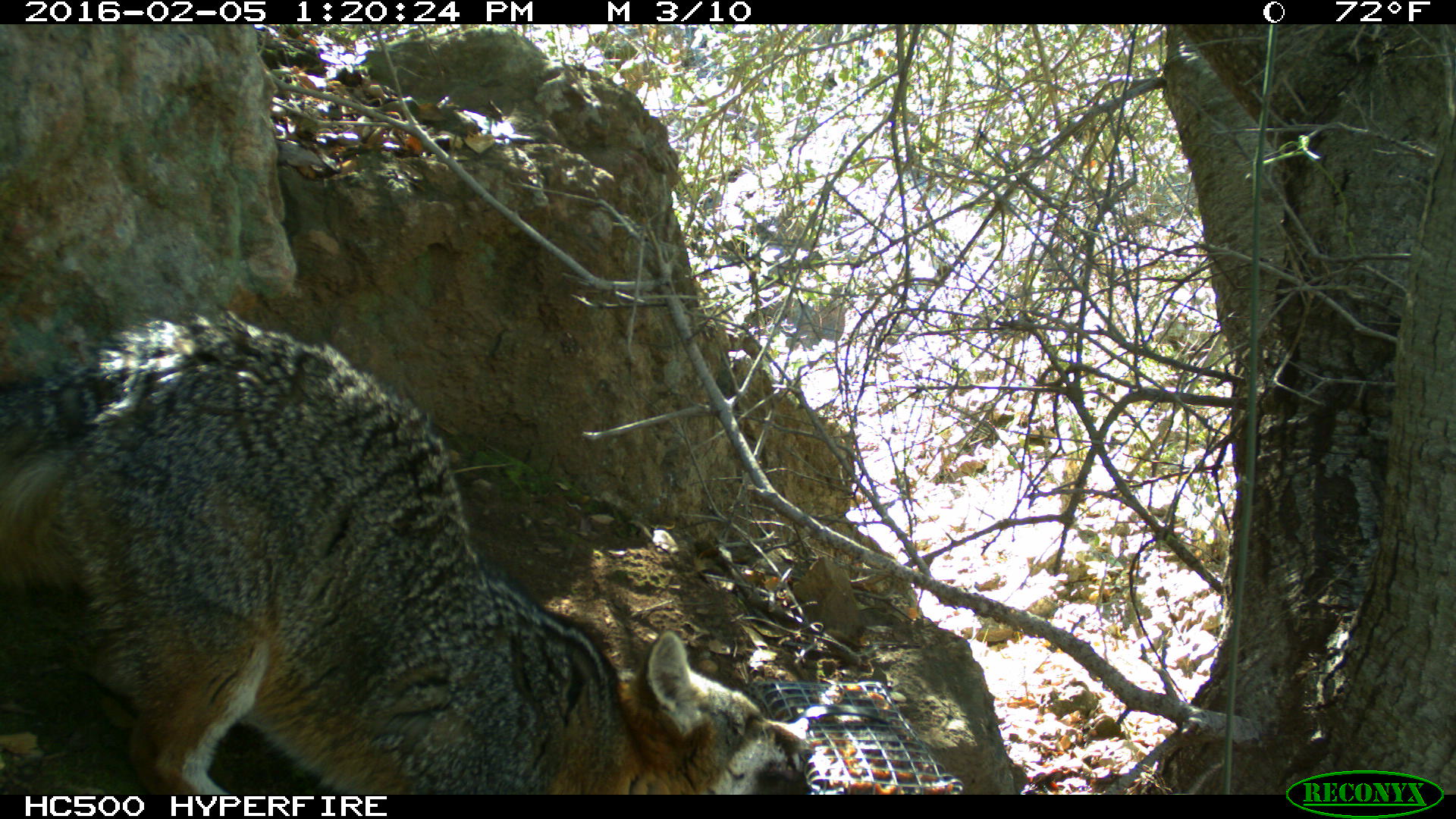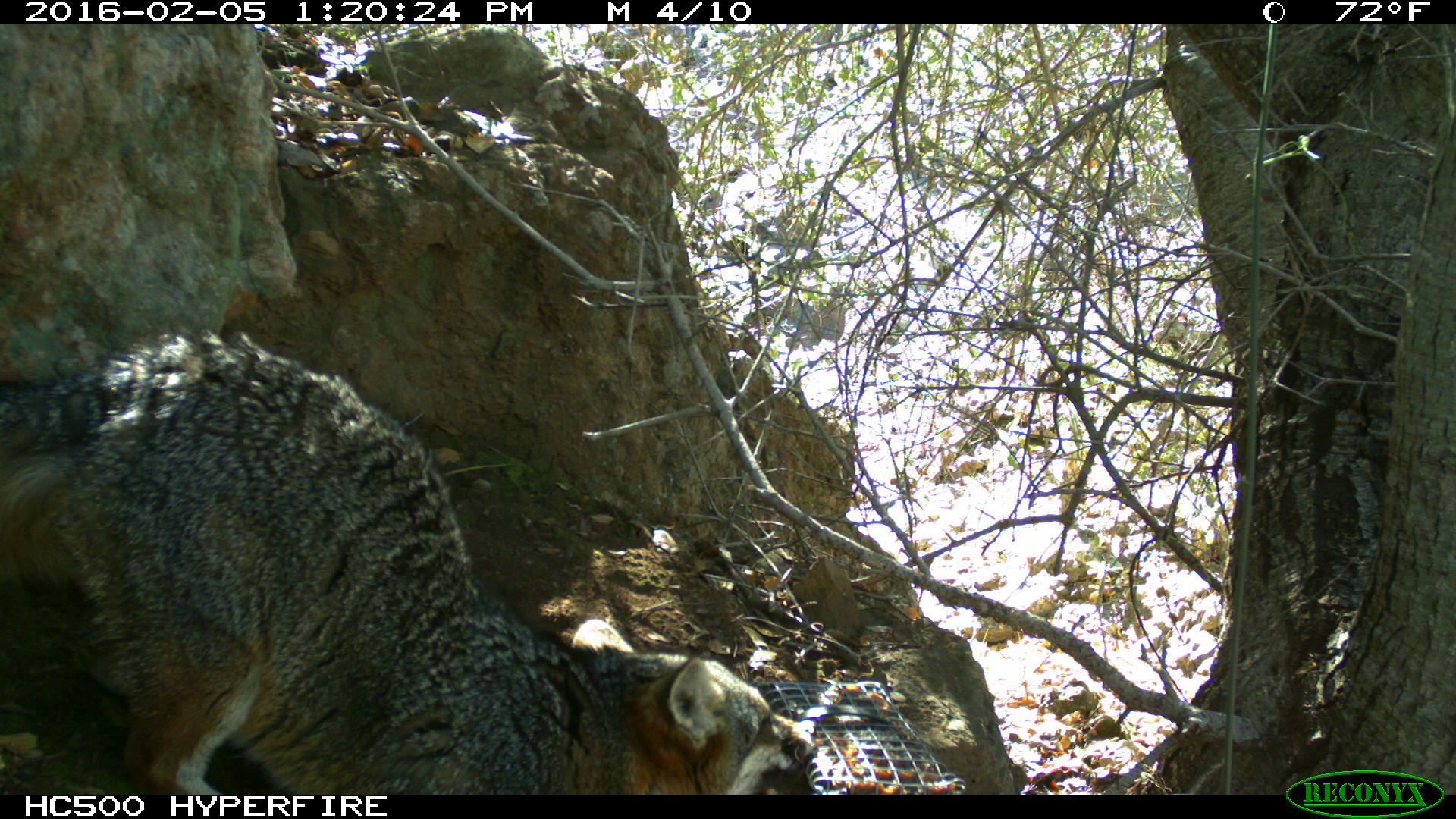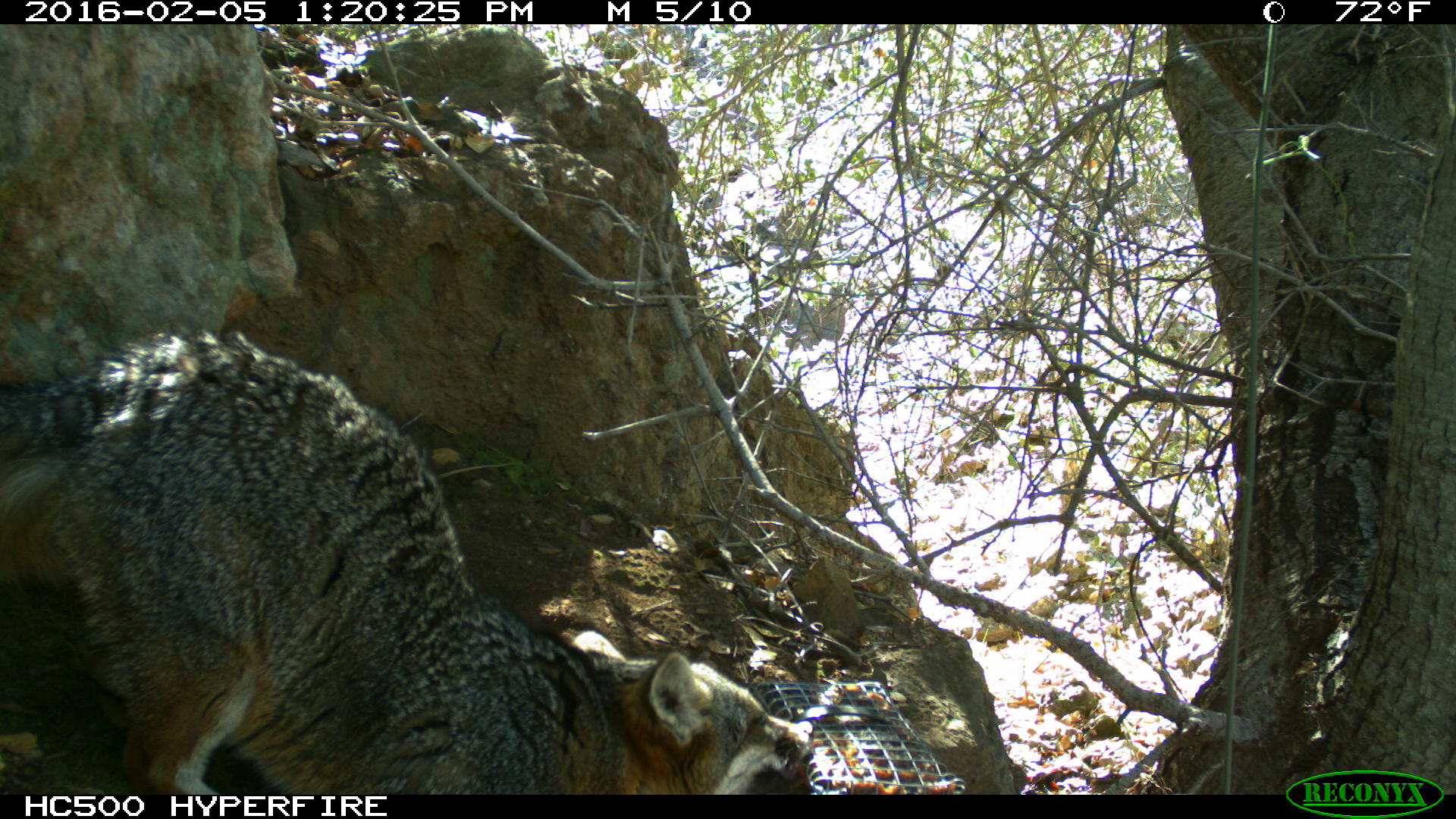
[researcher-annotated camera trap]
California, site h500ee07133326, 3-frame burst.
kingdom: Animalia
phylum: Chordata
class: Mammalia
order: Carnivora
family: Canidae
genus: Urocyon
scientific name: Urocyon littoralis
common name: island fox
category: fox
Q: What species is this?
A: Fox (island fox) (Urocyon littoralis).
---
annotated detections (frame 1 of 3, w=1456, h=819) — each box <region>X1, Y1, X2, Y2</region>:
fox: <region>0, 303, 814, 793</region>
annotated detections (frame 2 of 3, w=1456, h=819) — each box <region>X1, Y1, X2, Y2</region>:
fox: <region>0, 330, 814, 794</region>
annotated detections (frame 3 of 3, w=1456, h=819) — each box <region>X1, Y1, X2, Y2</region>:
fox: <region>0, 329, 819, 795</region>